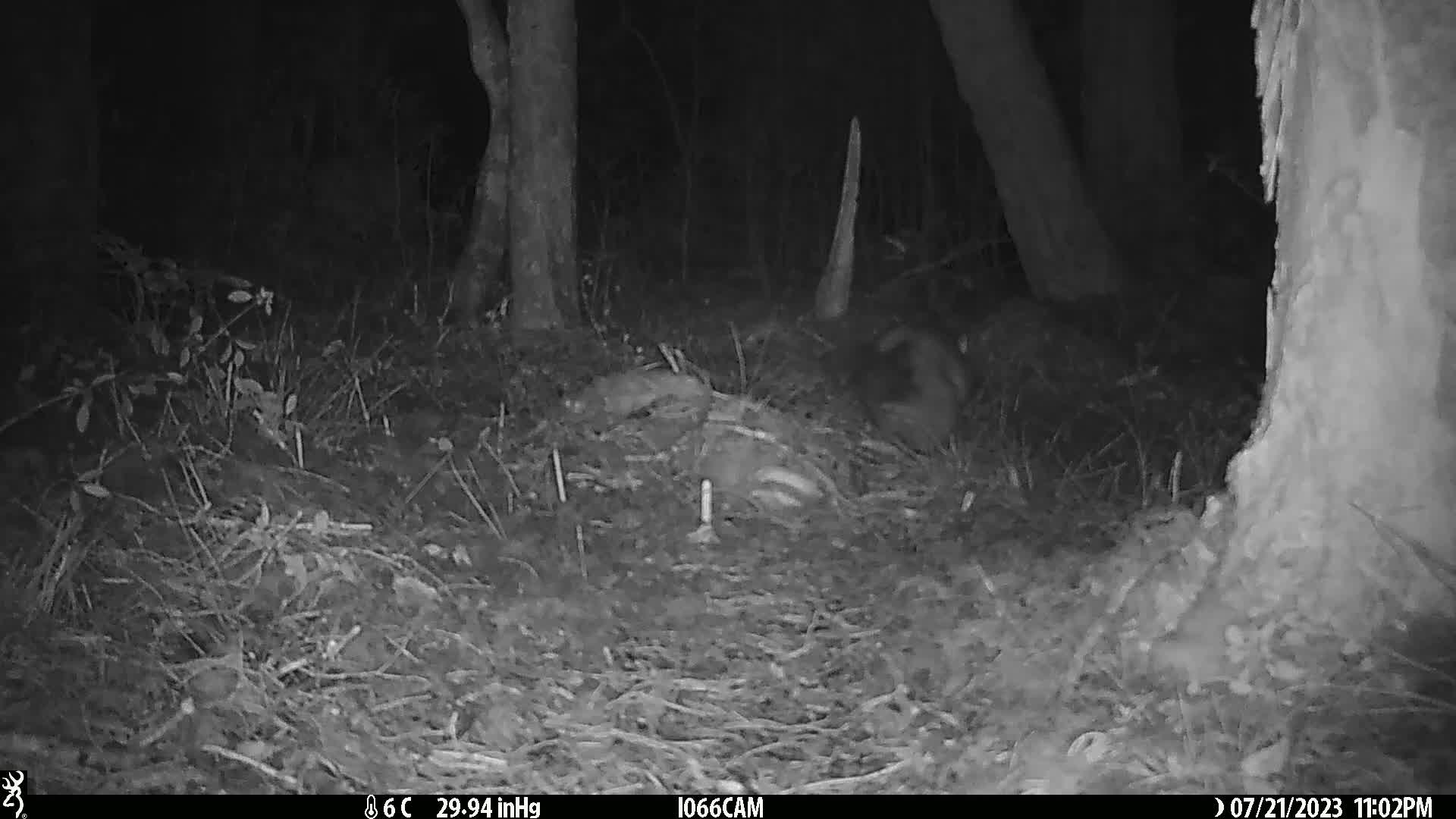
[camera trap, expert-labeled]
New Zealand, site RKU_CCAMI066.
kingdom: Animalia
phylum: Chordata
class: Mammalia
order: Diprotodontia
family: Phalangeridae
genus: Trichosurus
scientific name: Trichosurus vulpecula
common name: common brushtail possum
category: possum